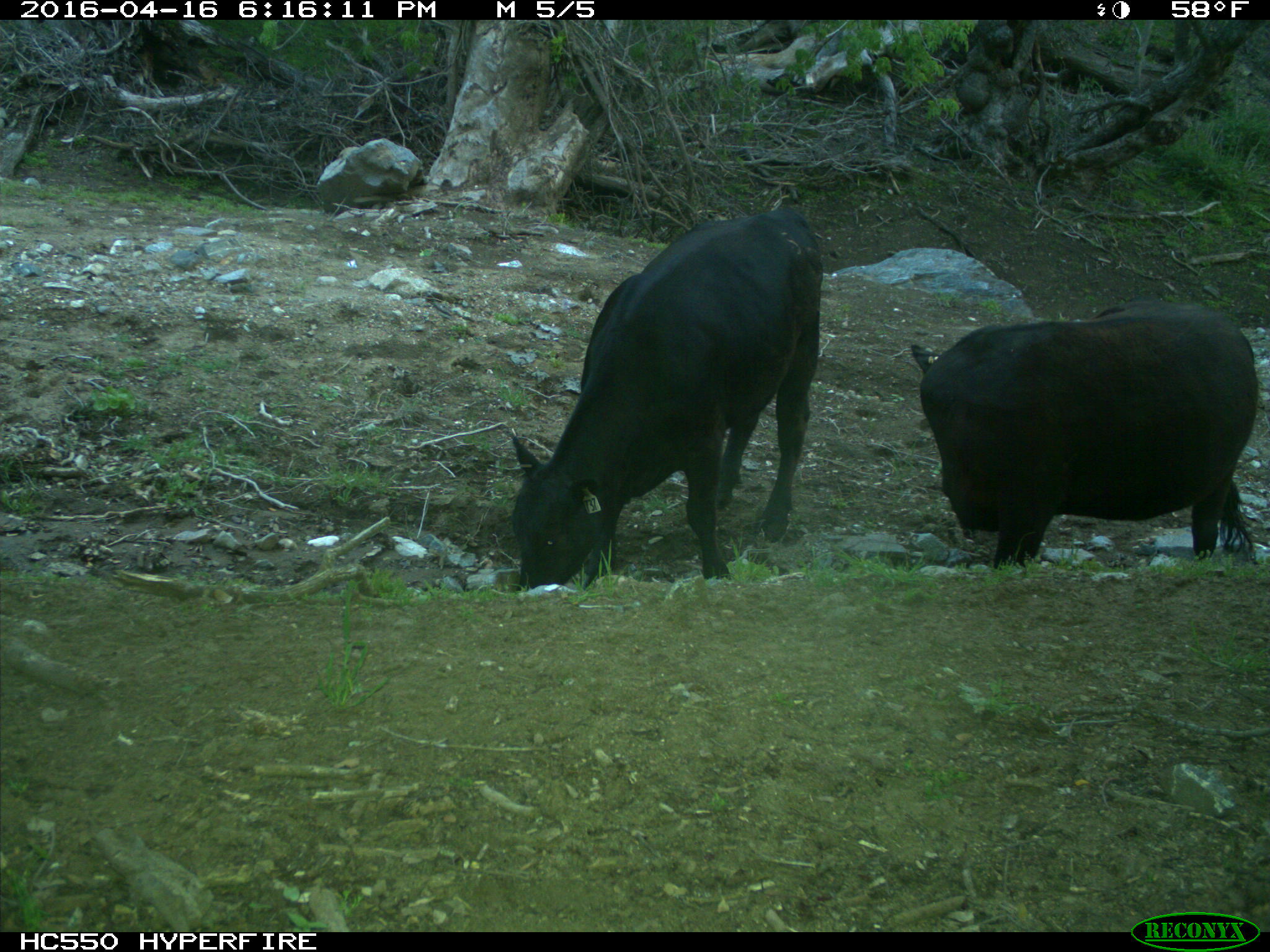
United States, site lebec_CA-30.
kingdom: Animalia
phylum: Chordata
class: Mammalia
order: Artiodactyla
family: Bovidae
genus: Bos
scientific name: Bos taurus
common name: domestic cow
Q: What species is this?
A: Bos taurus (domestic cow).